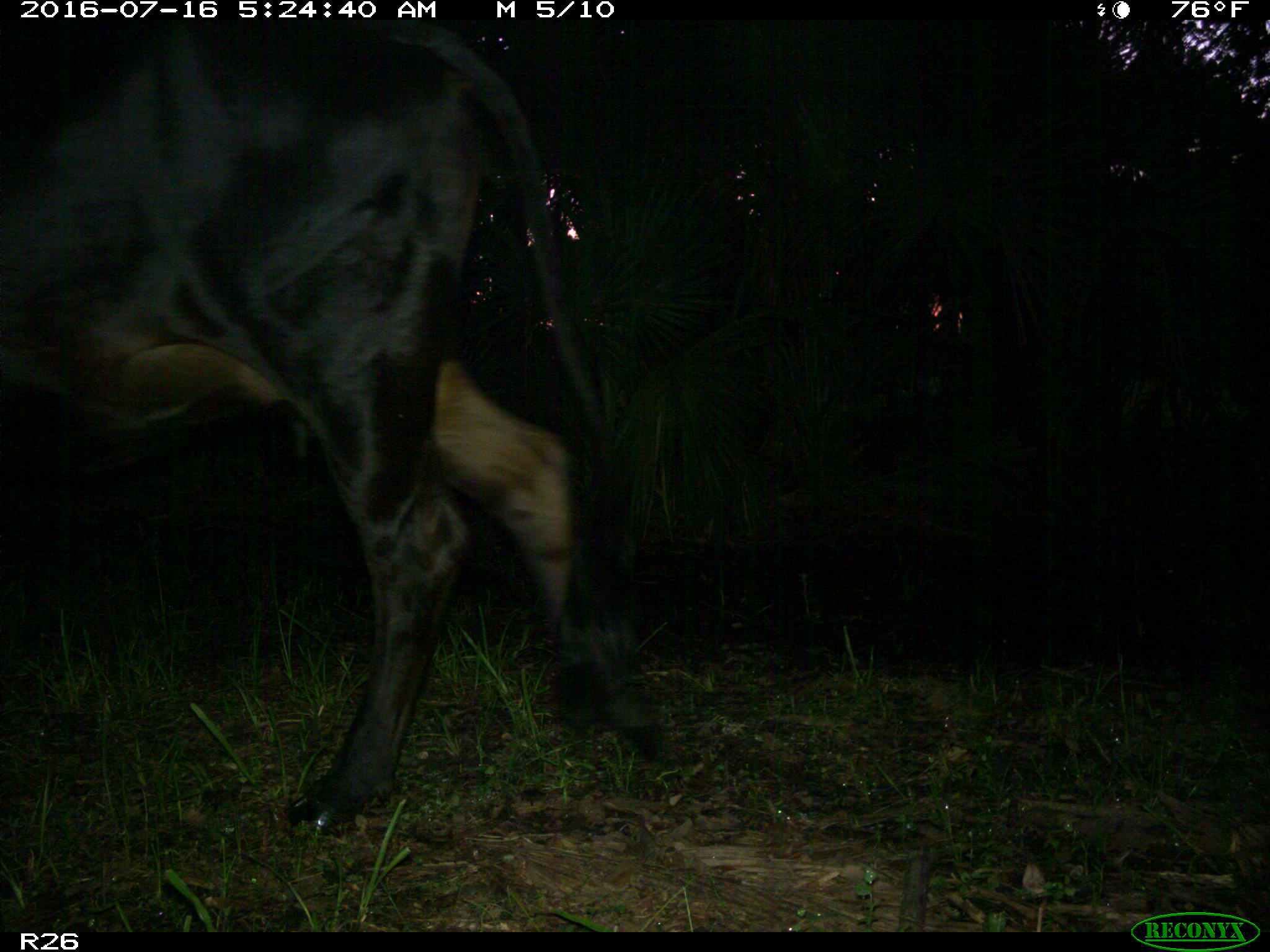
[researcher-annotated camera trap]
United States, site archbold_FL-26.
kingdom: Animalia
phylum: Chordata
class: Mammalia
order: Artiodactyla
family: Bovidae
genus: Bos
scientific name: Bos taurus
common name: domestic cow